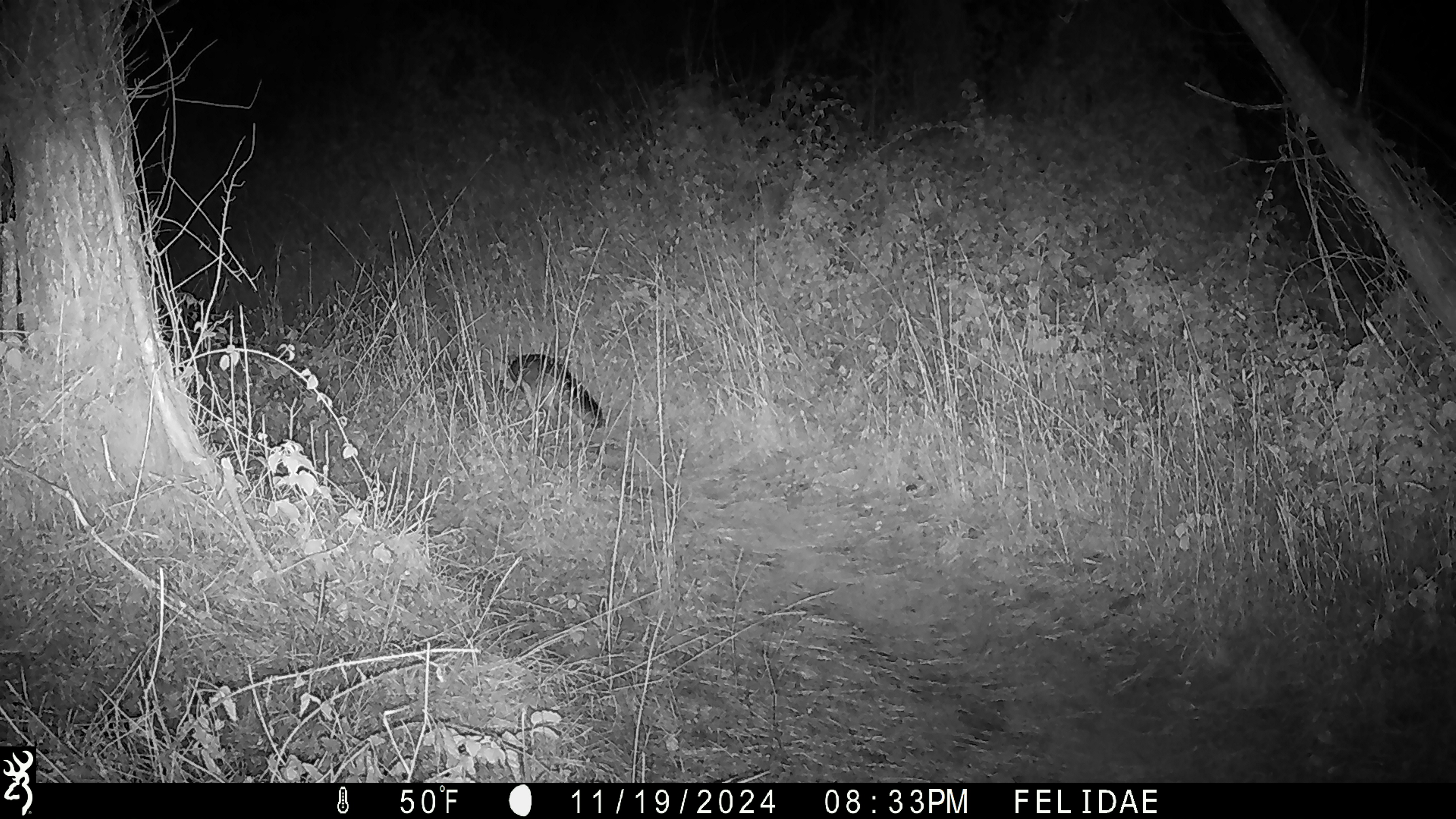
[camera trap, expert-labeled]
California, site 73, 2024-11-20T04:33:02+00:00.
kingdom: Animalia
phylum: Chordata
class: Mammalia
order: Carnivora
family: Canidae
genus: Urocyon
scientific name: Urocyon cinereoargenteus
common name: gray fox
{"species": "gray fox (Urocyon cinereoargenteus)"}